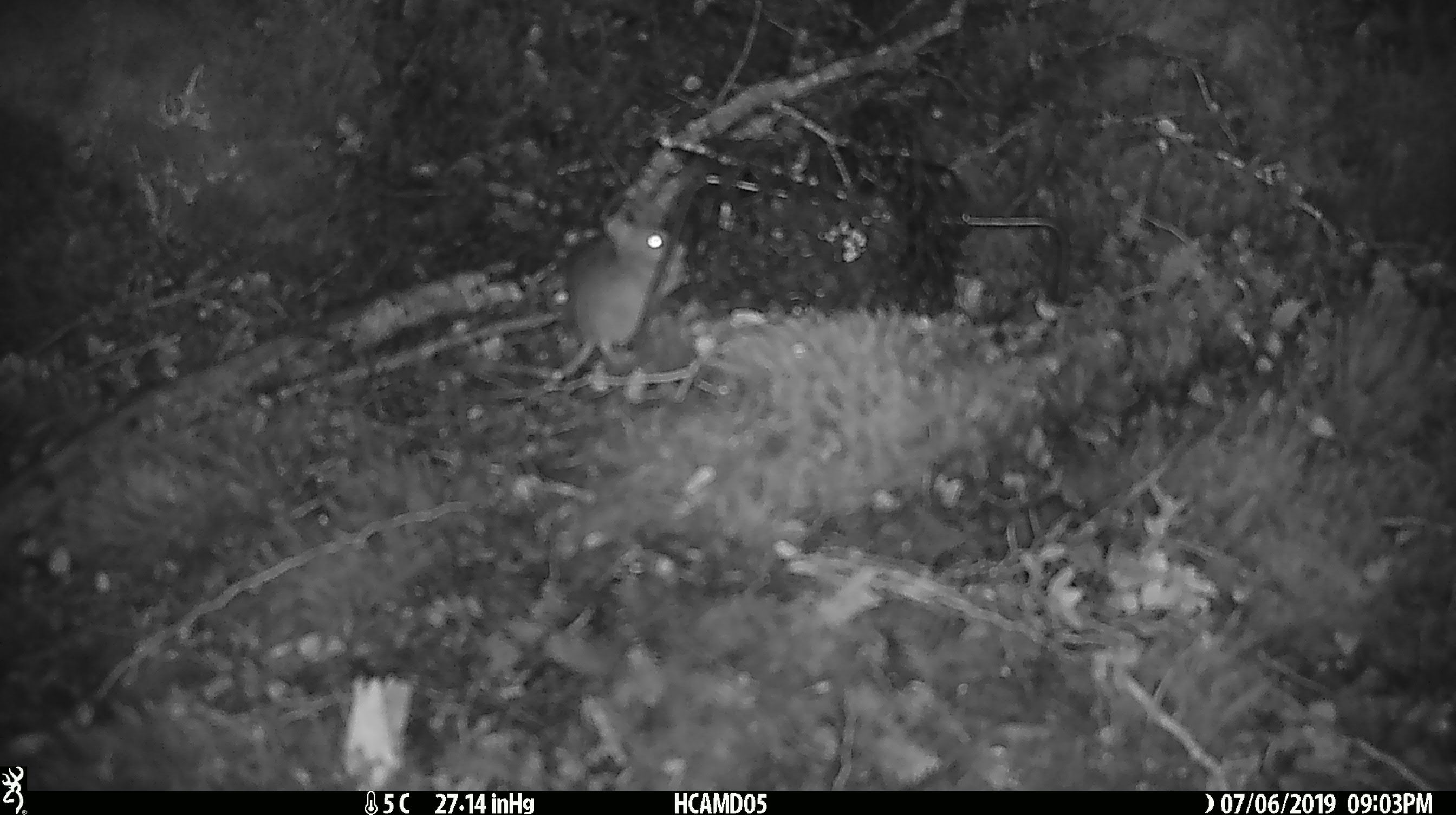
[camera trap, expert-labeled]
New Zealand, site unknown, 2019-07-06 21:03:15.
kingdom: Animalia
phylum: Chordata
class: Mammalia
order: Rodentia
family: Muridae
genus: Mus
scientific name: Mus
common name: mouse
Mouse (Mus).